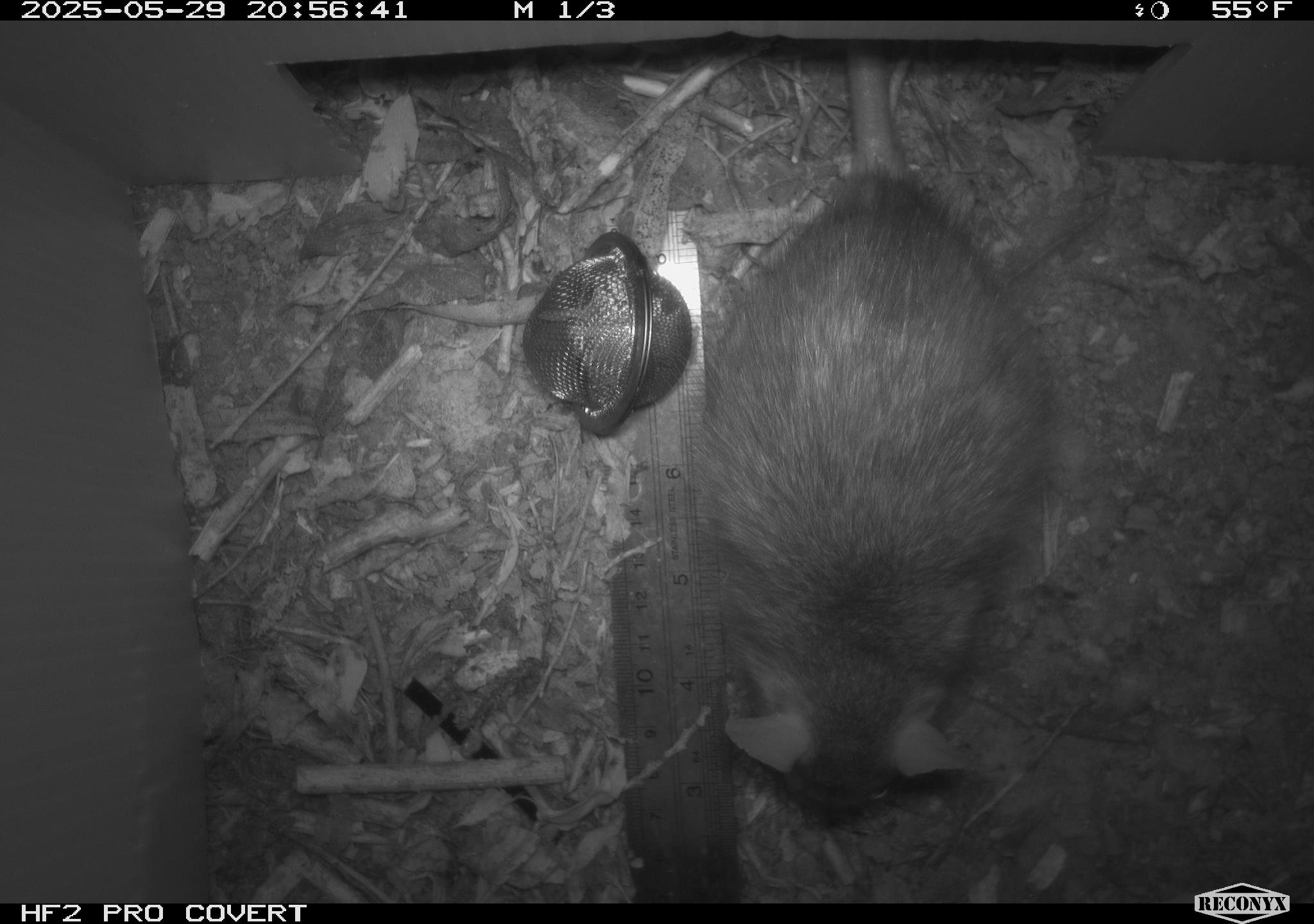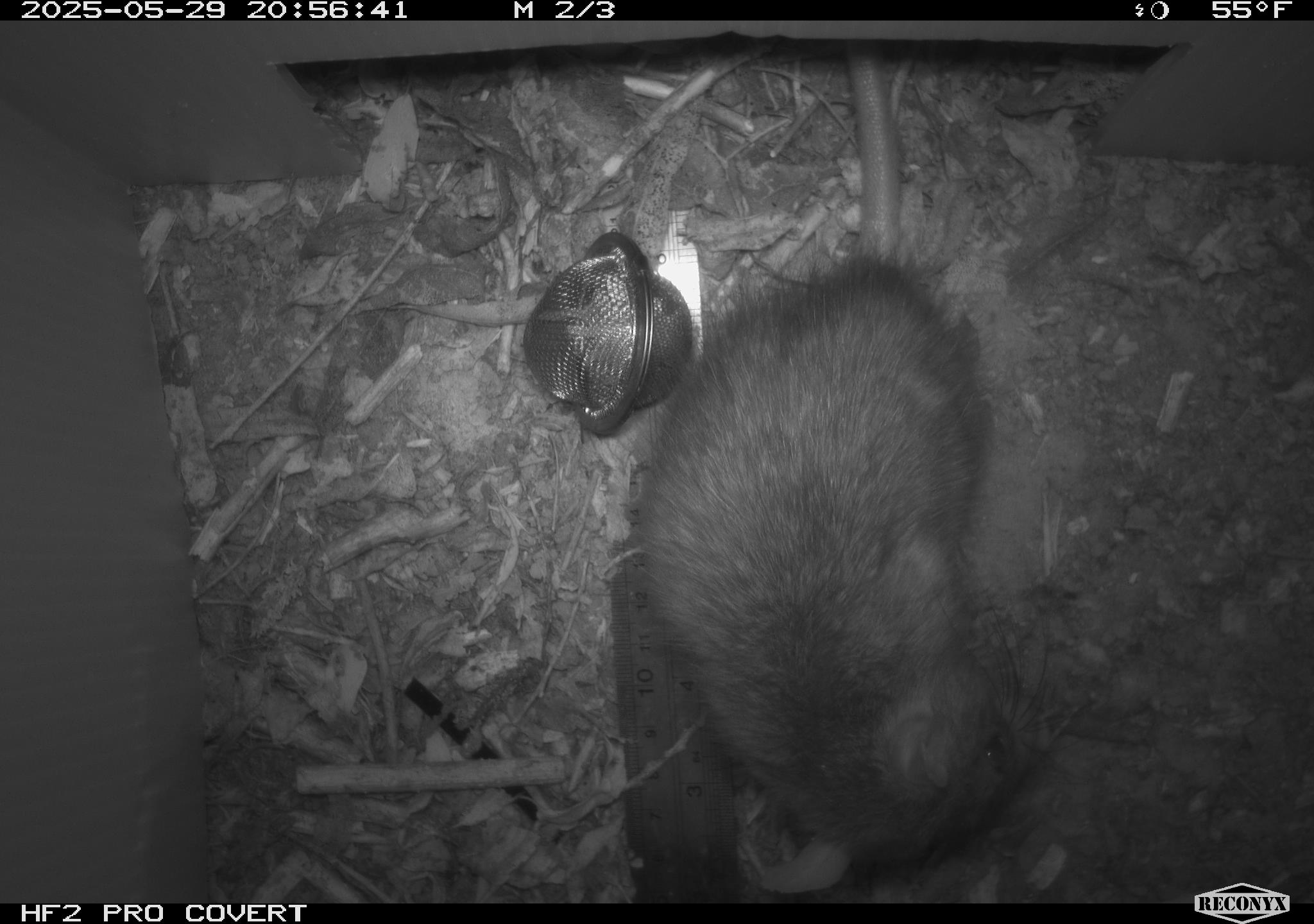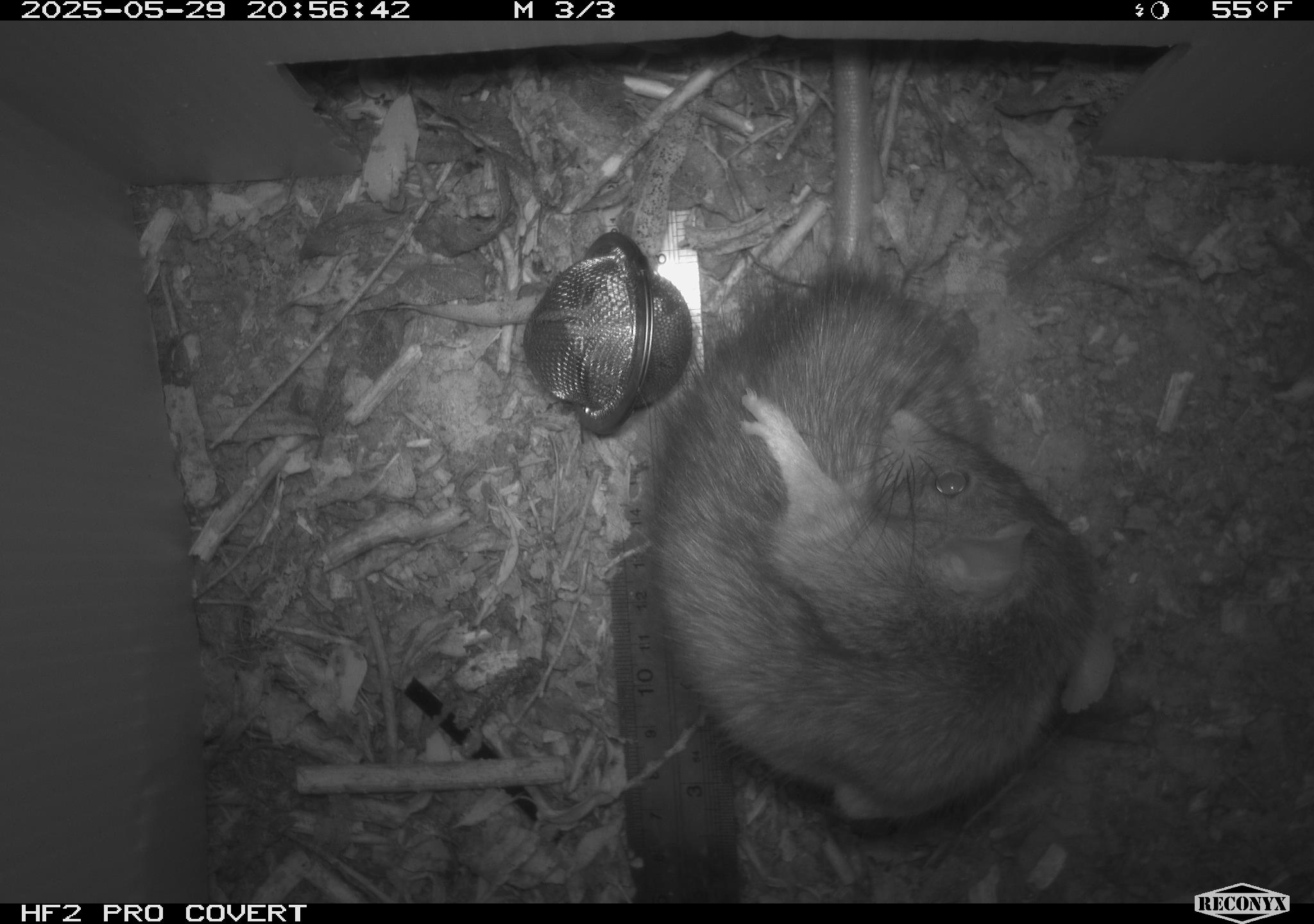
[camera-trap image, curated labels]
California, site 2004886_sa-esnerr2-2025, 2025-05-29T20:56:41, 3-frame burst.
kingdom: Animalia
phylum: Chordata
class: Mammalia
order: Rodentia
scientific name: Rodentia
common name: rodent